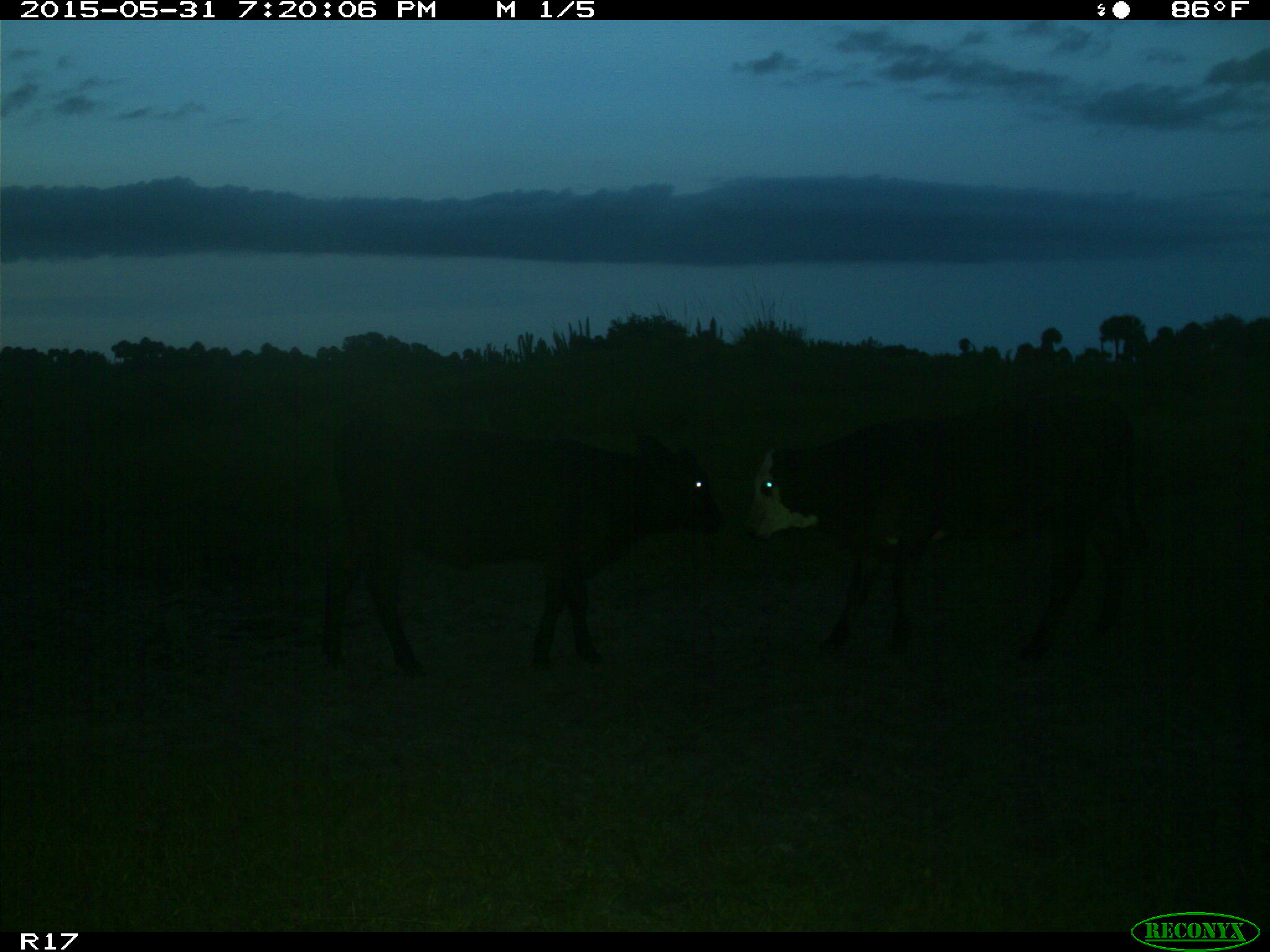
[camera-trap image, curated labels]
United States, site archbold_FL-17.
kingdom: Animalia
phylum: Chordata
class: Mammalia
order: Artiodactyla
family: Bovidae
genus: Bos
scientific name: Bos taurus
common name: domestic cow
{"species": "Bos taurus (domestic cow)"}